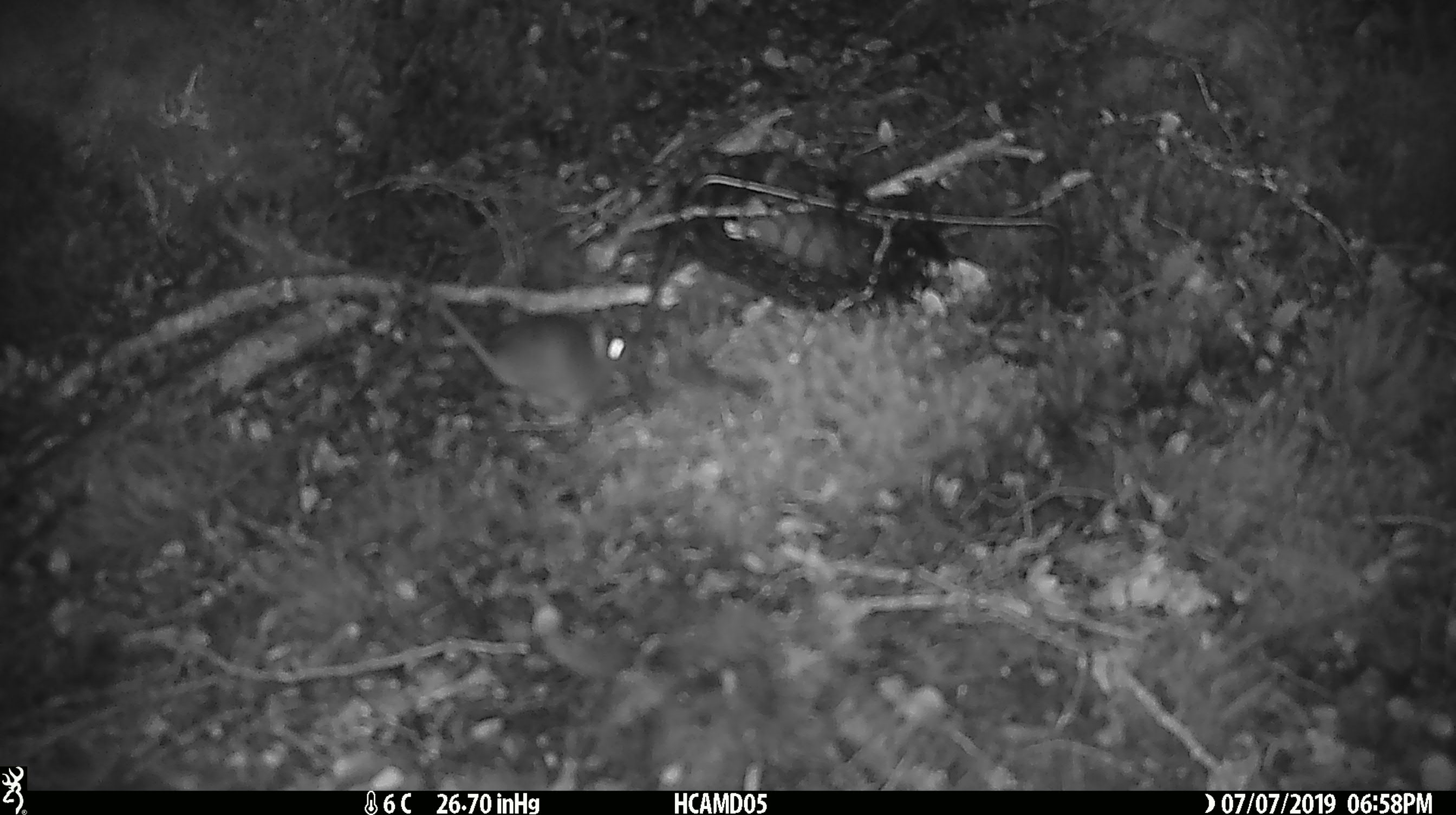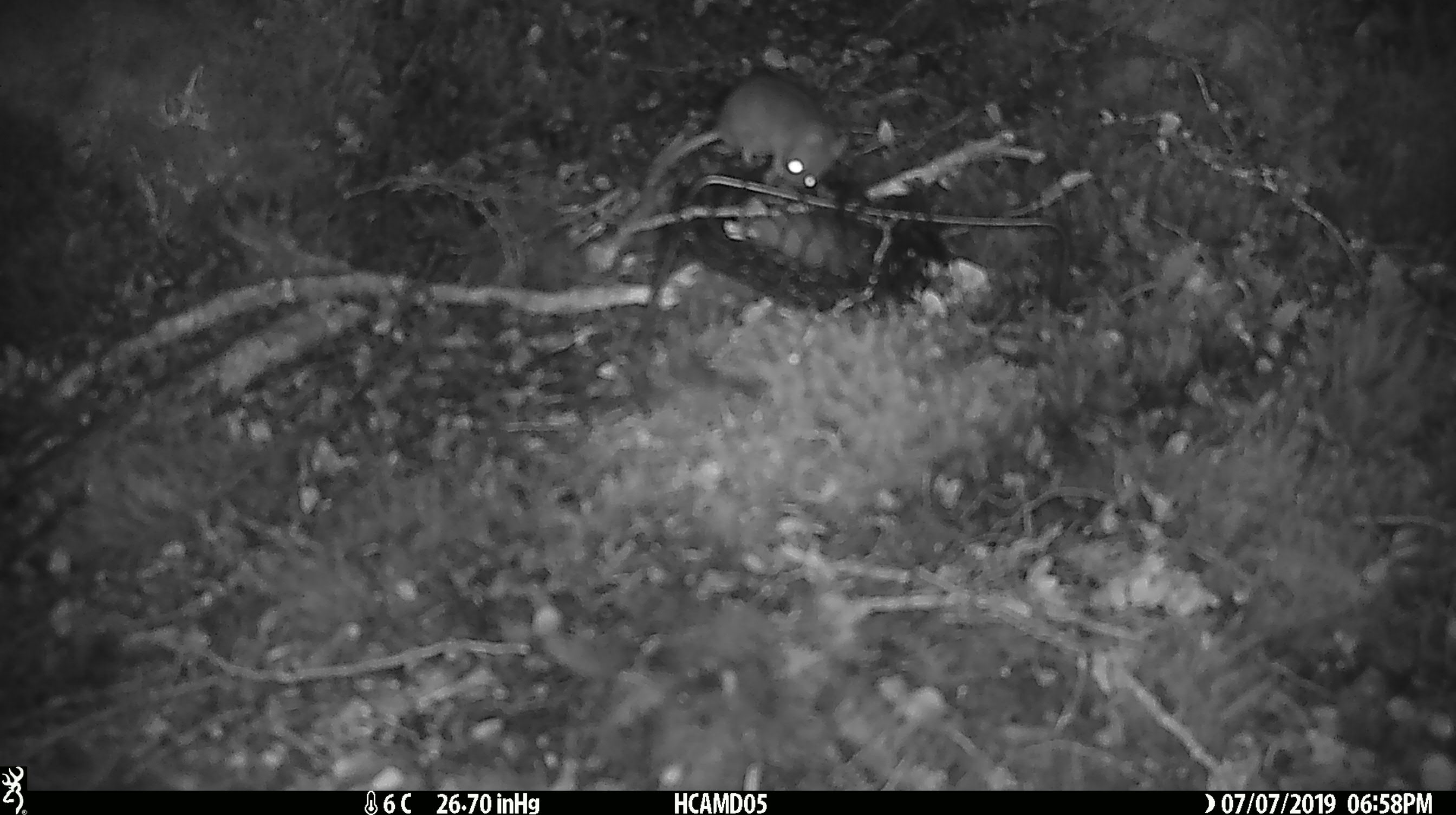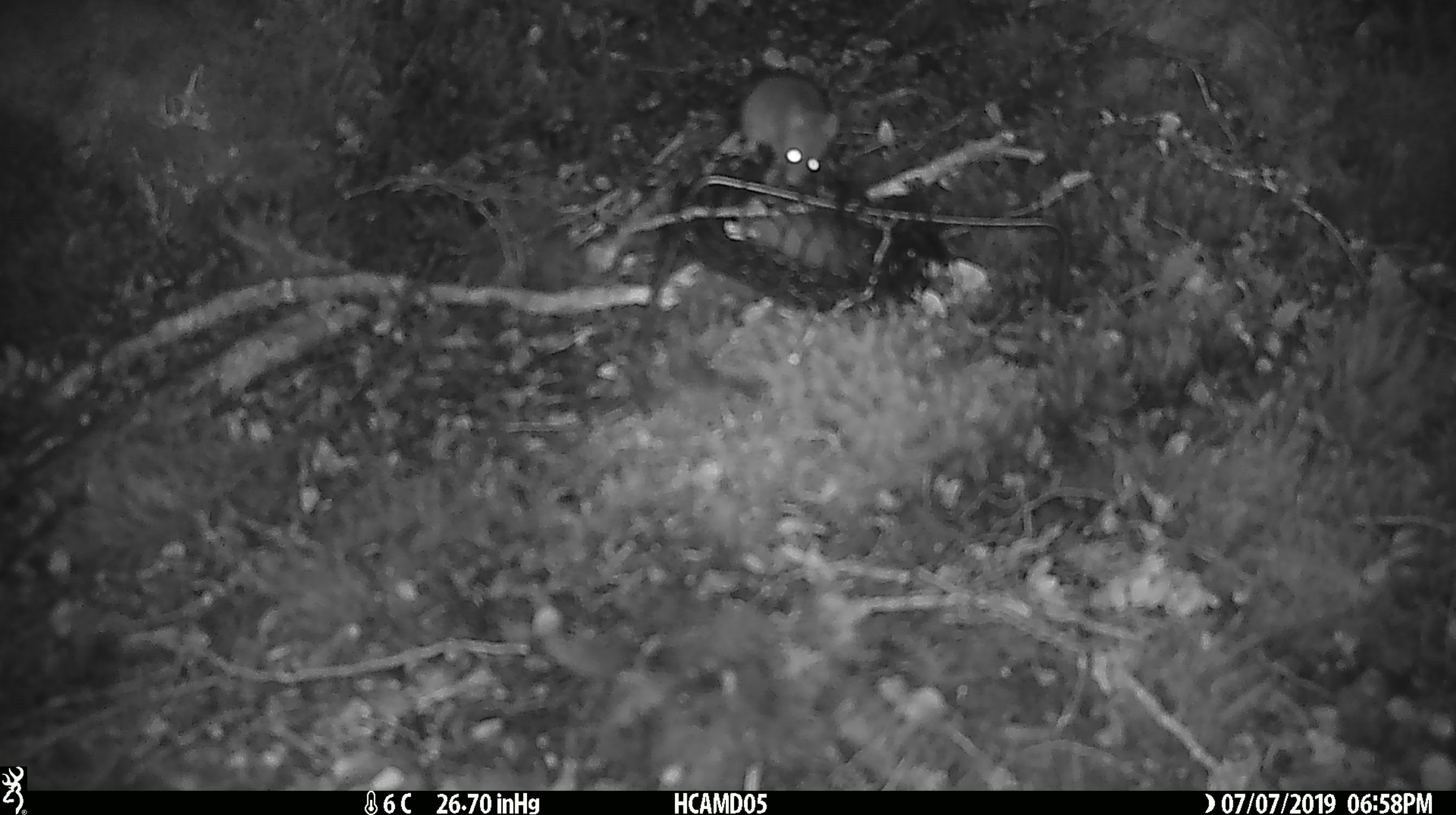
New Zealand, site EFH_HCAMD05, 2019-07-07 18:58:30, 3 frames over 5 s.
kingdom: Animalia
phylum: Chordata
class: Mammalia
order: Rodentia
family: Muridae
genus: Mus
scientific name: Mus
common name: mouse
Mouse (Mus).